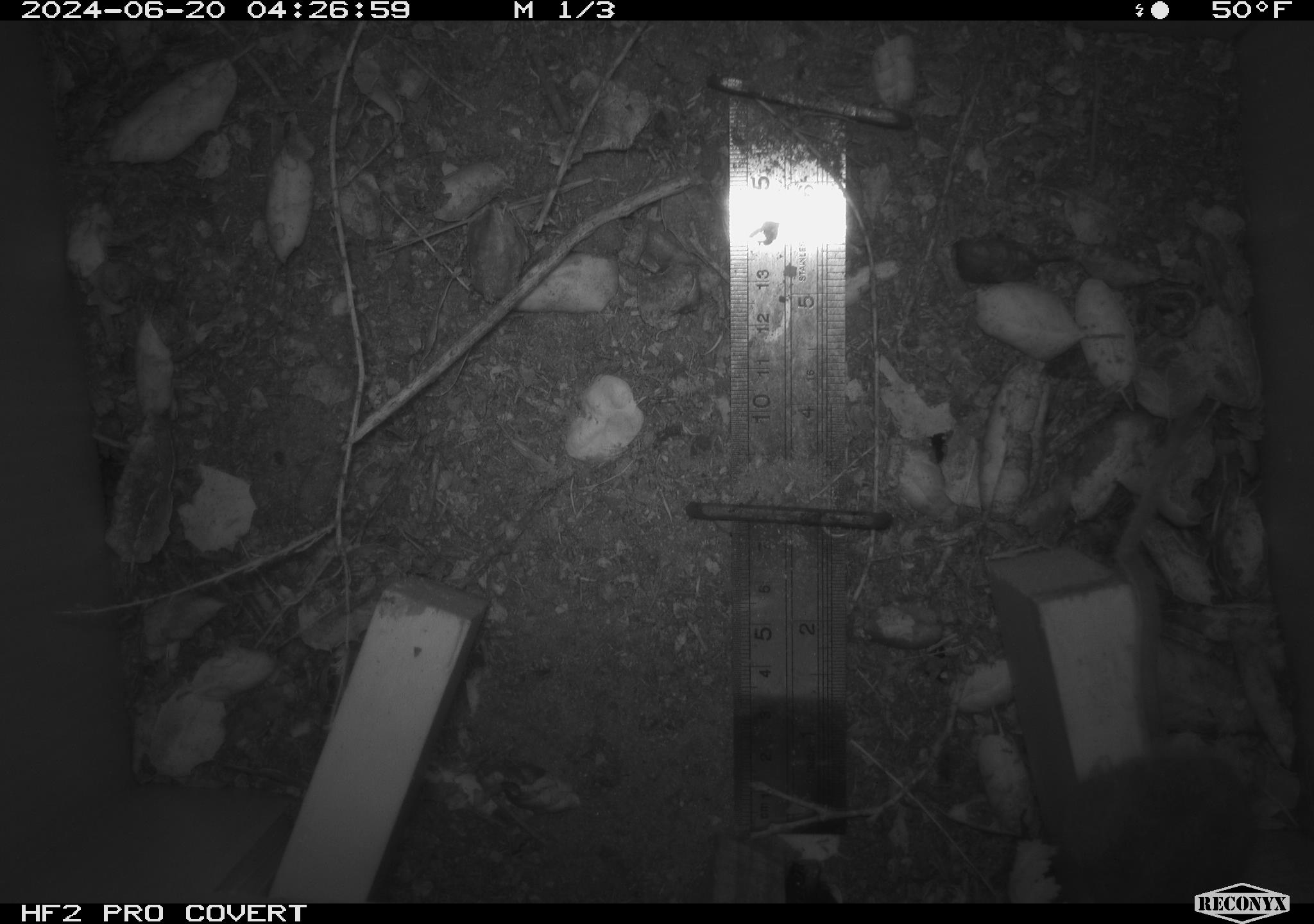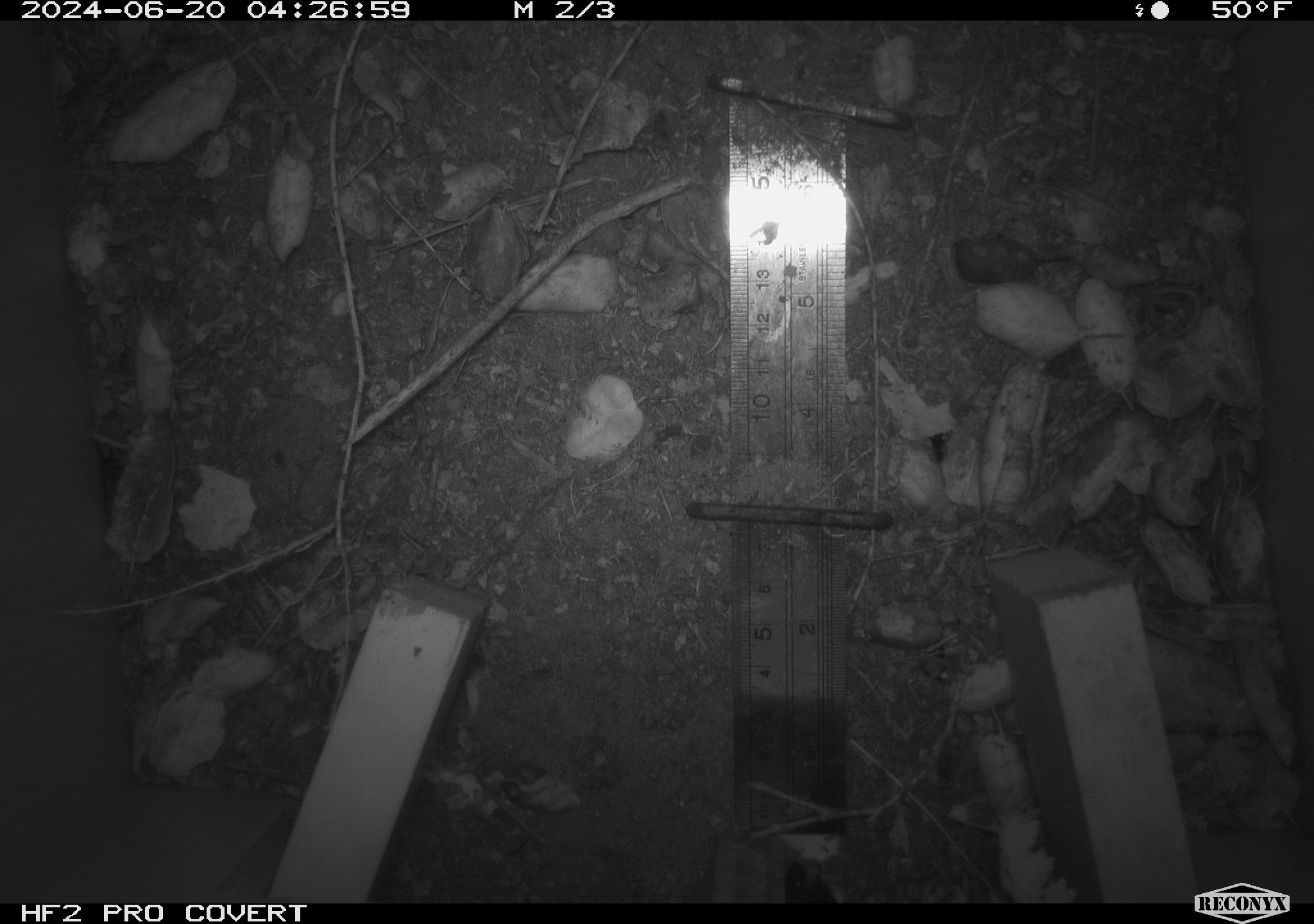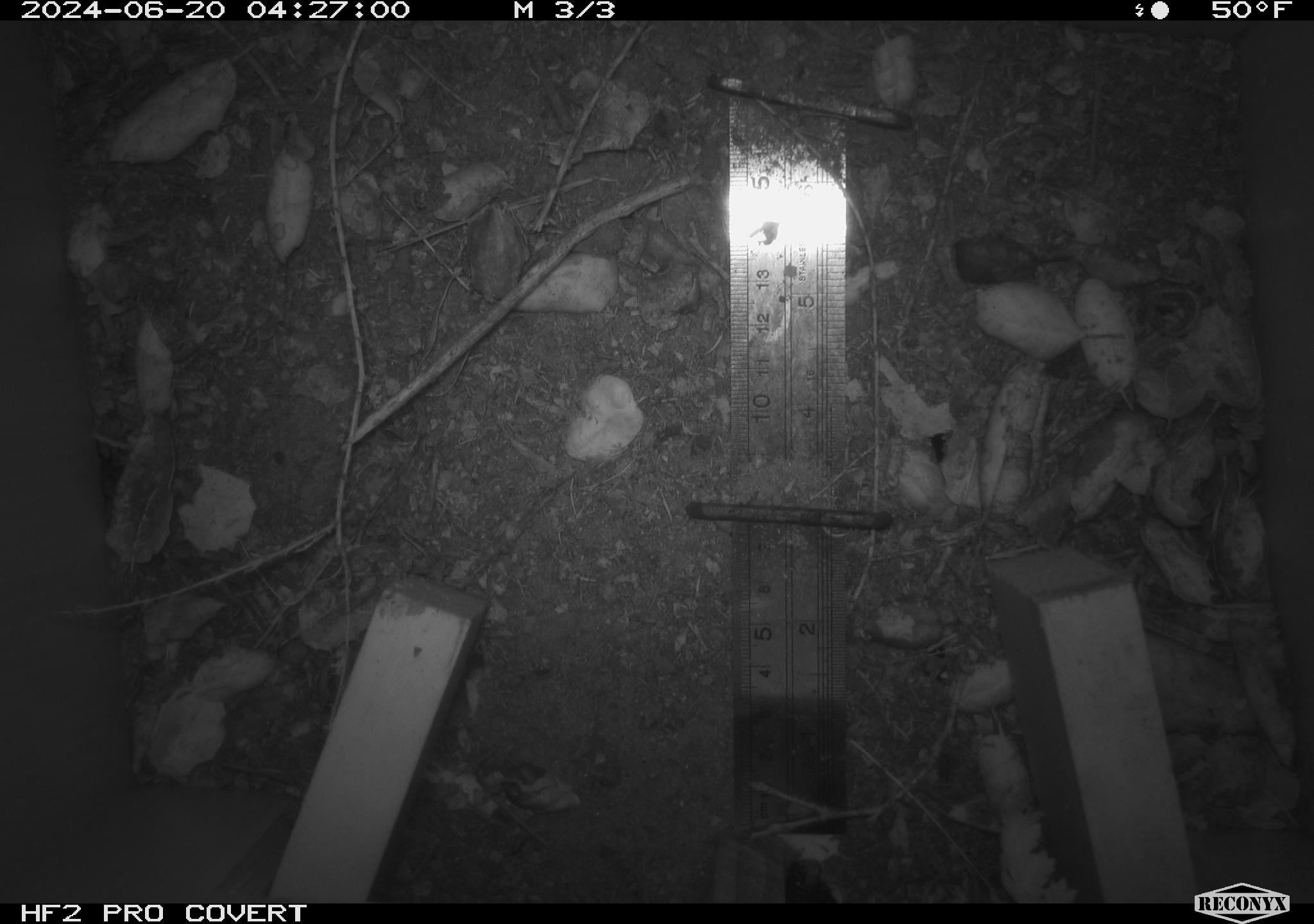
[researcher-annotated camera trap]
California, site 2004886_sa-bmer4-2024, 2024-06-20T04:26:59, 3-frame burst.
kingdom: Animalia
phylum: Chordata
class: Mammalia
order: Rodentia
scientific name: Rodentia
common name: woodrat or rat or mouse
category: woodrat or rat or mouse species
Woodrat or rat or mouse species (woodrat or rat or mouse) (Rodentia).